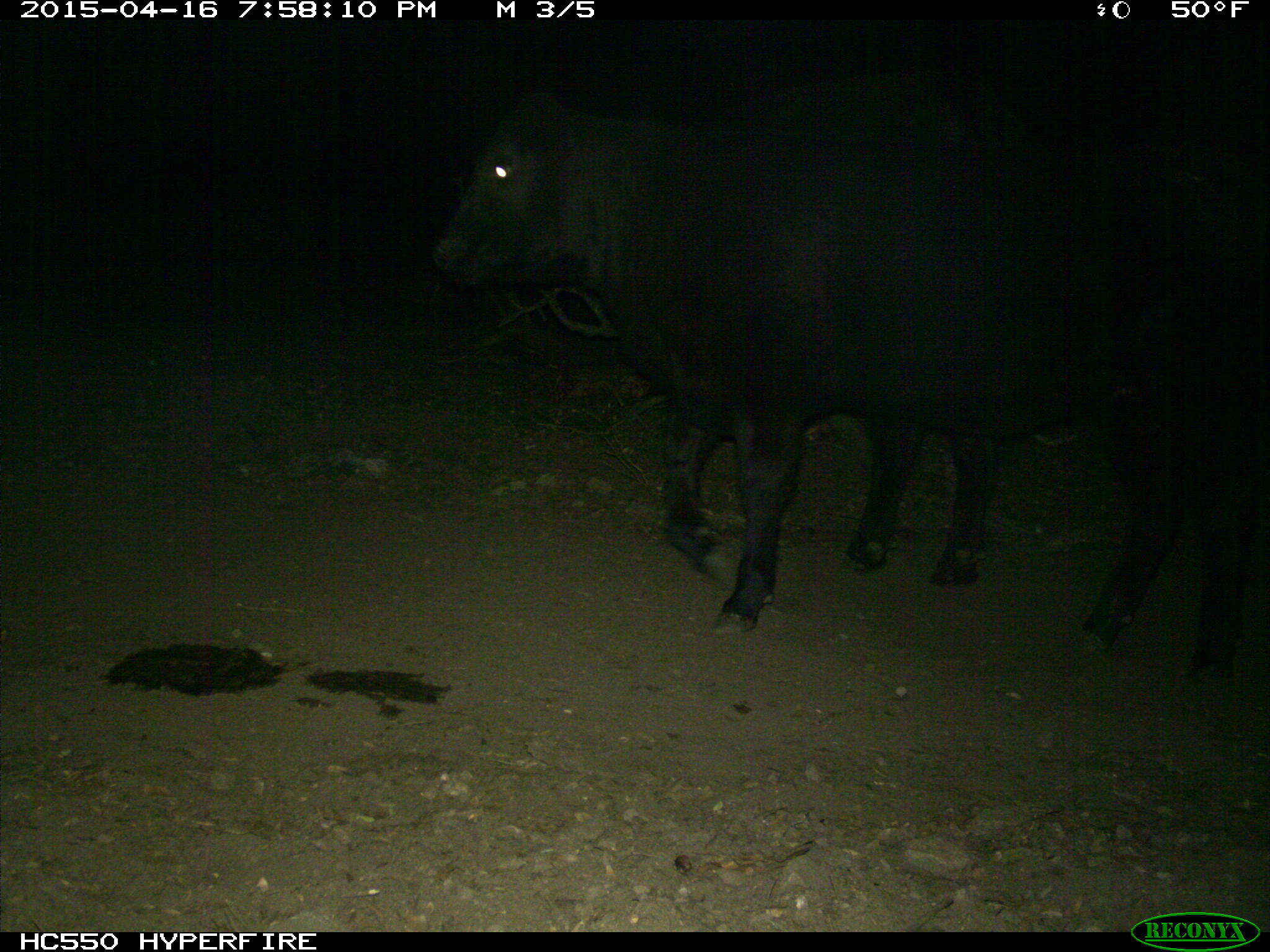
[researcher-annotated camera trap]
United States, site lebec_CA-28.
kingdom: Animalia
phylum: Chordata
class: Mammalia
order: Artiodactyla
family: Bovidae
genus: Bos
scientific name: Bos taurus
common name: domestic cow